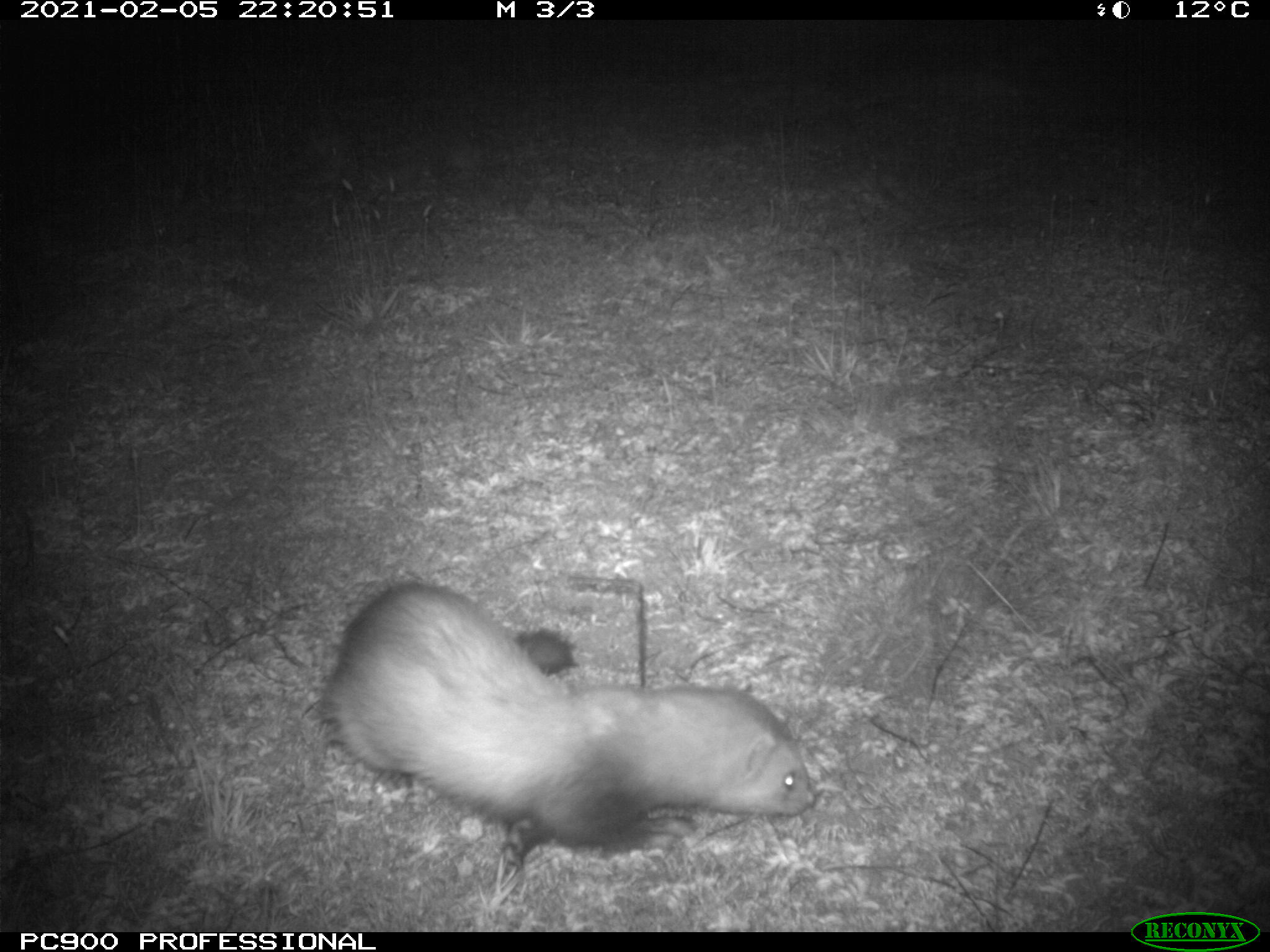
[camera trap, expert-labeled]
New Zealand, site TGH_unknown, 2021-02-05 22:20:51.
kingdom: Animalia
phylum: Chordata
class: Mammalia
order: Carnivora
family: Mustelidae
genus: Mustela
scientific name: Mustela furo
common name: ferret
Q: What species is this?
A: Ferret (Mustela furo).